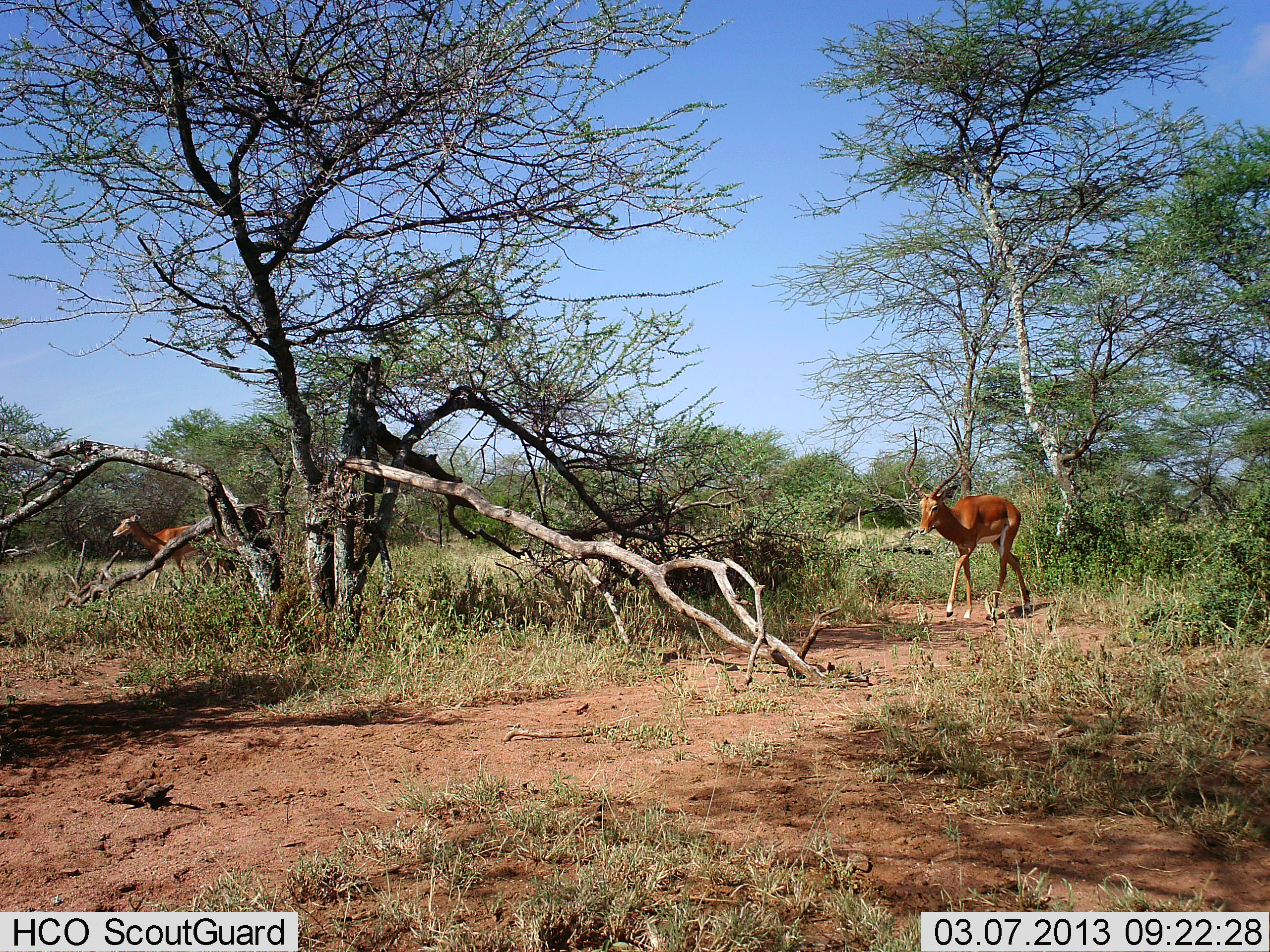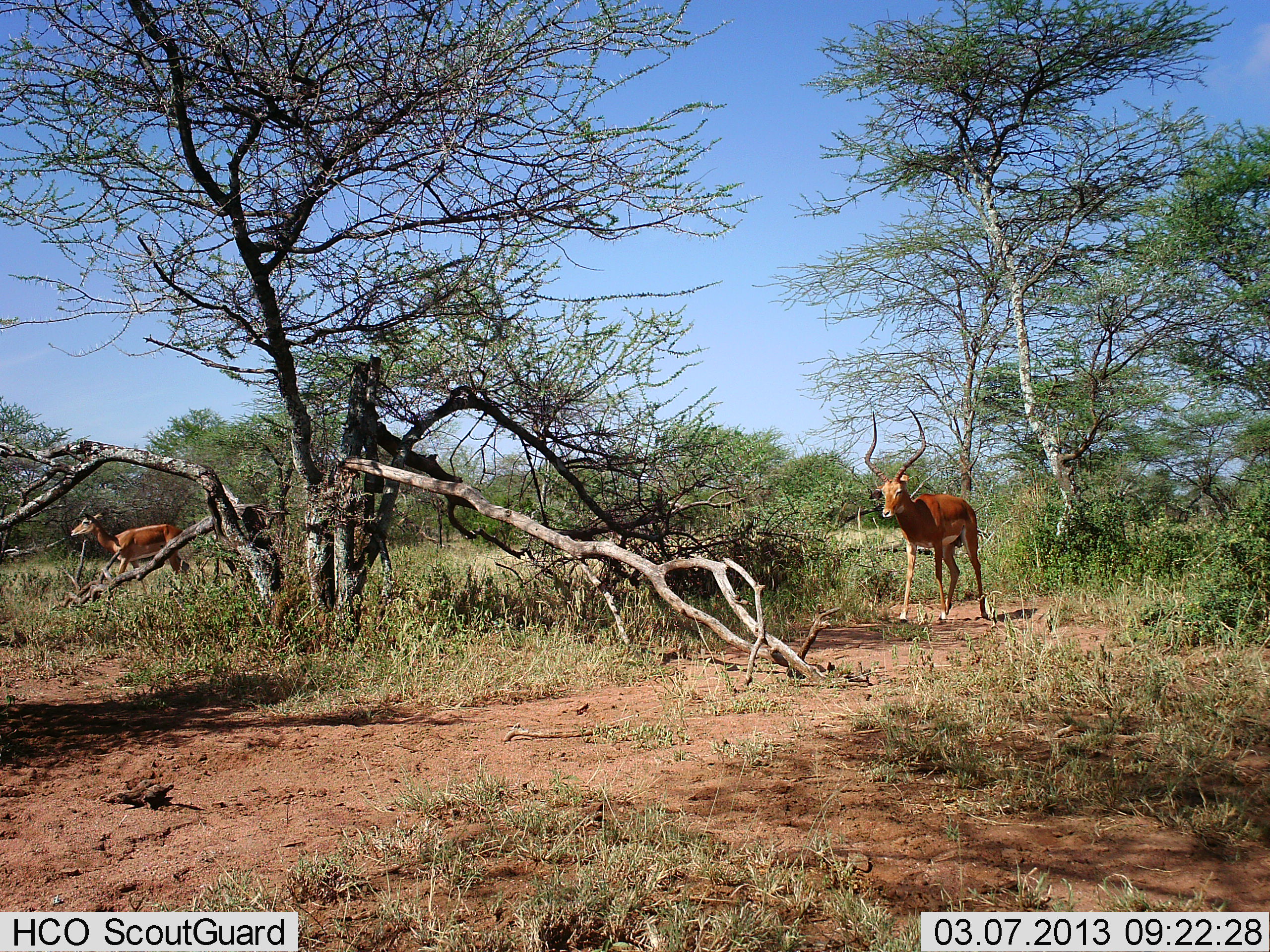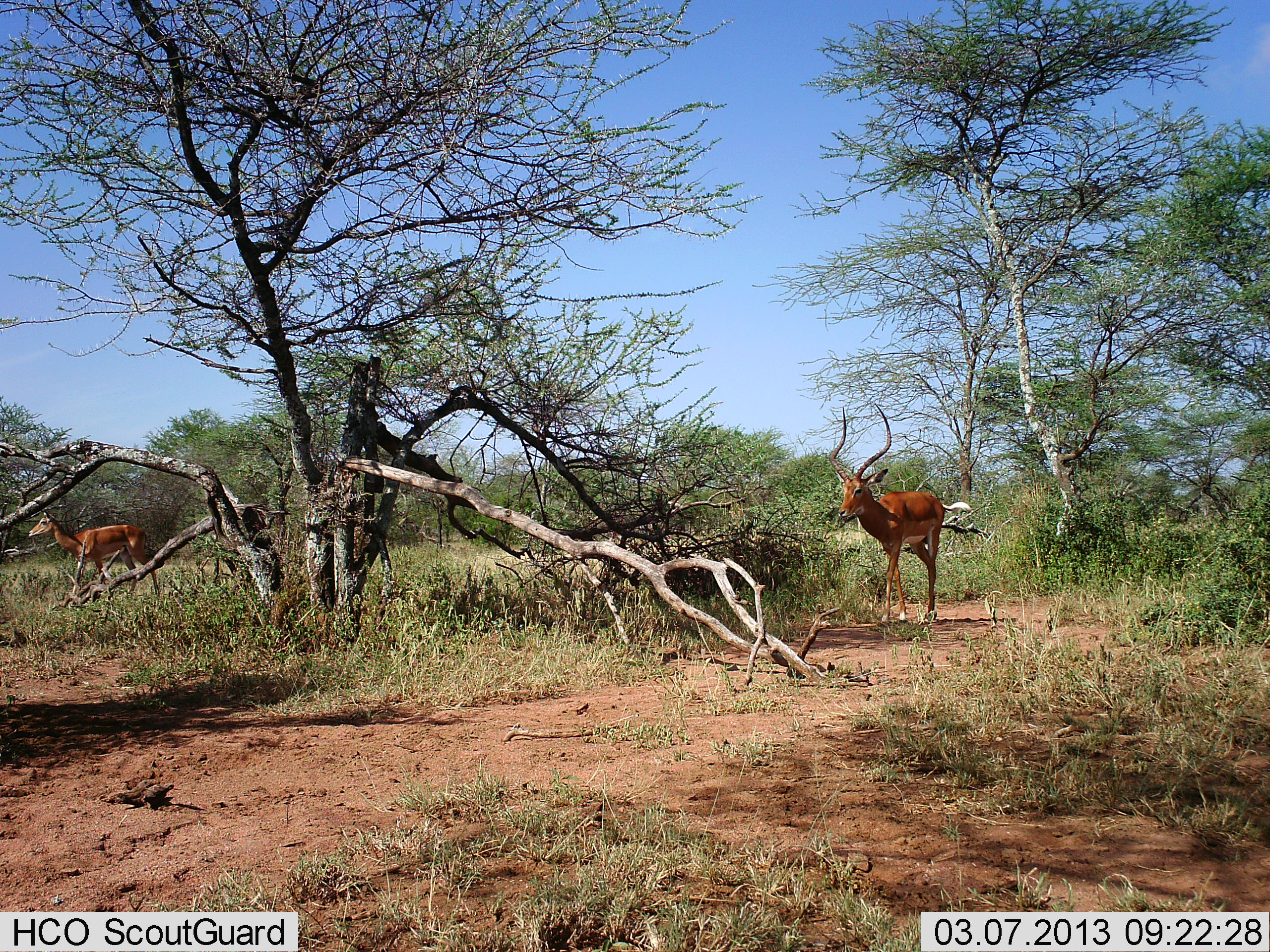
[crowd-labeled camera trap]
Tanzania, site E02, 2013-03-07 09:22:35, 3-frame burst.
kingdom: Animalia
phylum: Chordata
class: Mammalia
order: Artiodactyla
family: Bovidae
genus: Aepyceros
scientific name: Aepyceros melampus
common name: impala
Impala (Aepyceros melampus), count 2. Behavior (volunteer vote fractions): standing 14%, resting 0%, moving 100%, interacting 0%. Young present (vote fraction): 0%. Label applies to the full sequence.